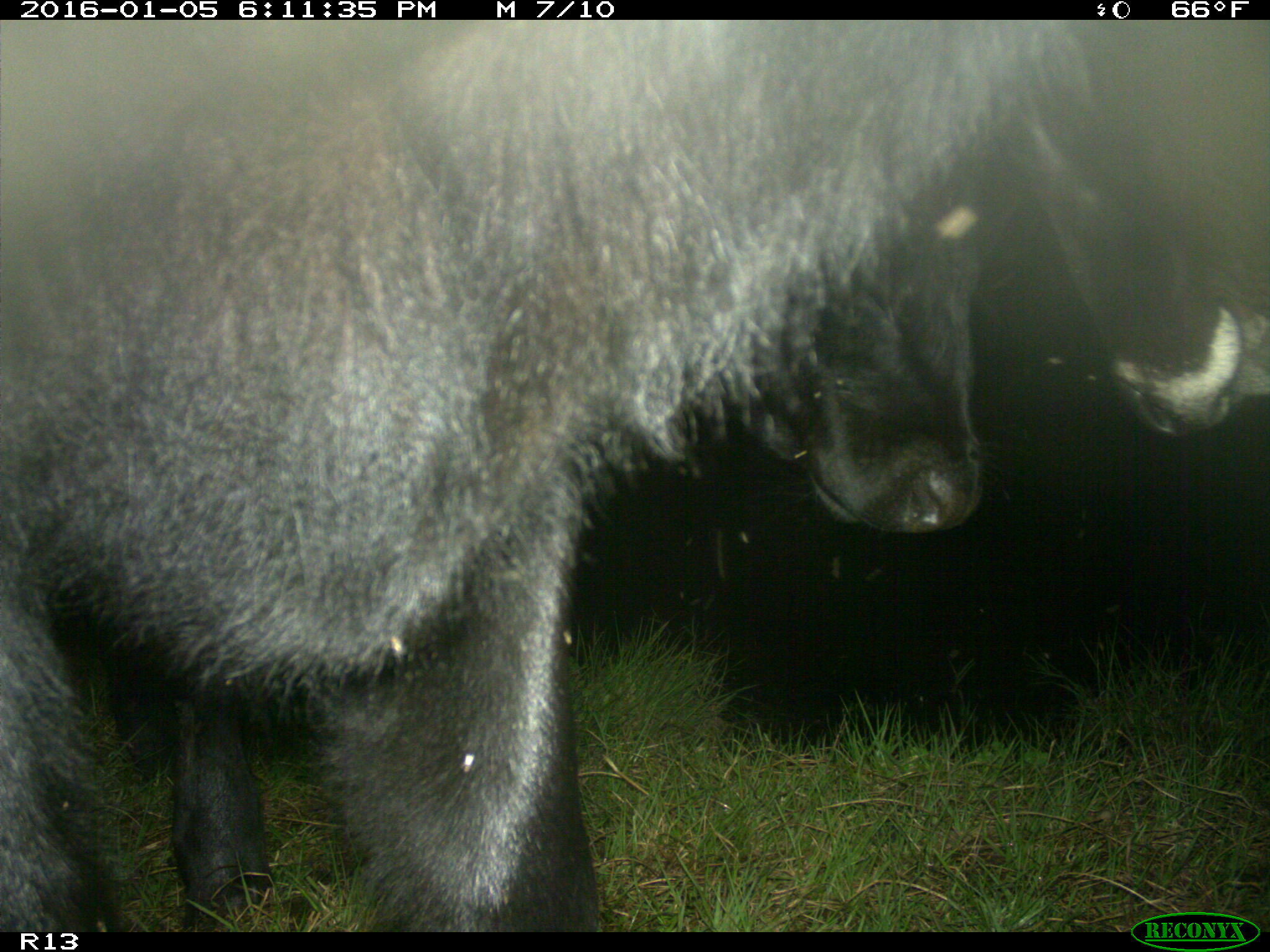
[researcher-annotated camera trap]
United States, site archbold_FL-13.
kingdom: Animalia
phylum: Chordata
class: Mammalia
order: Artiodactyla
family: Bovidae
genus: Bos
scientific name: Bos taurus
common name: domestic cow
Bos taurus (domestic cow).